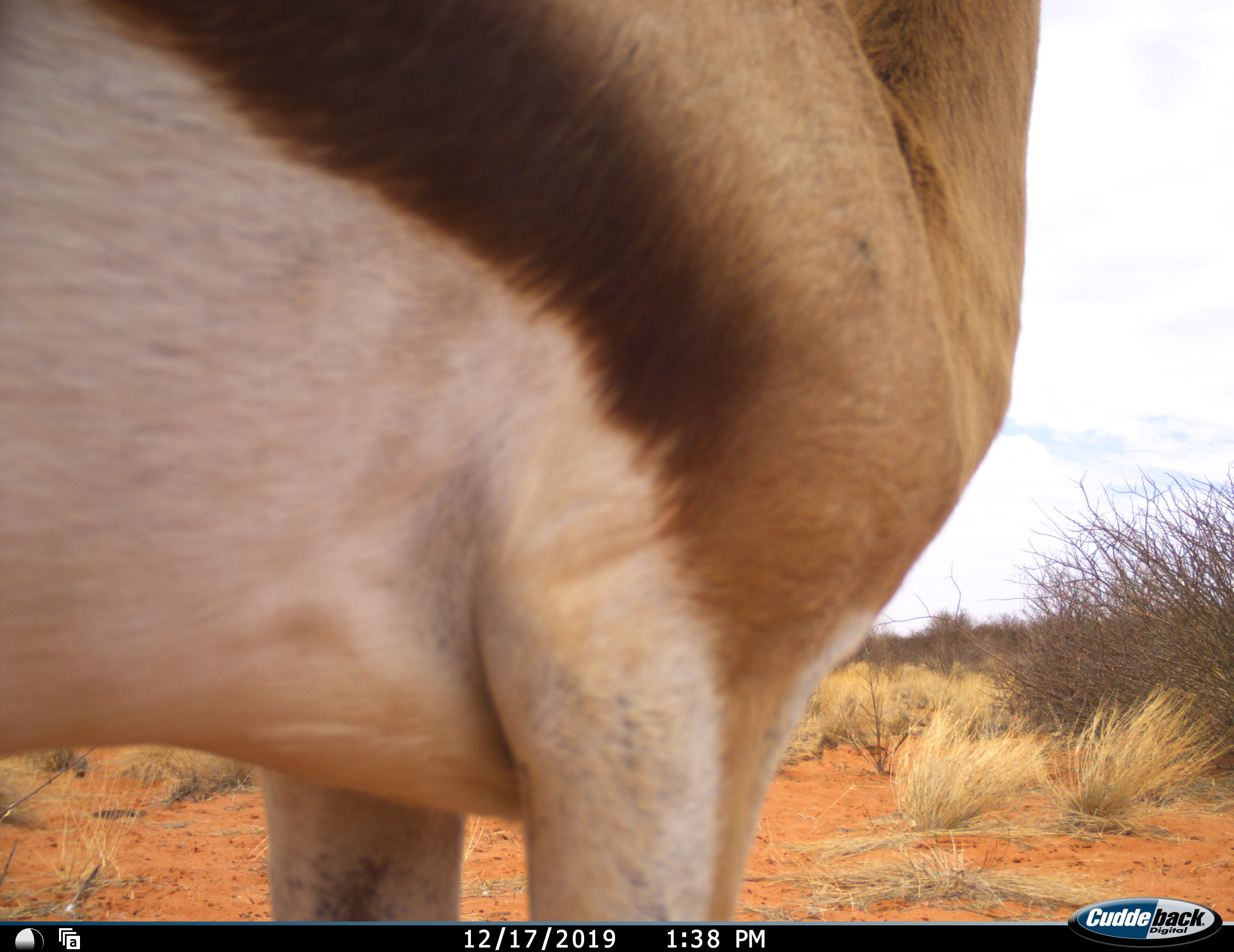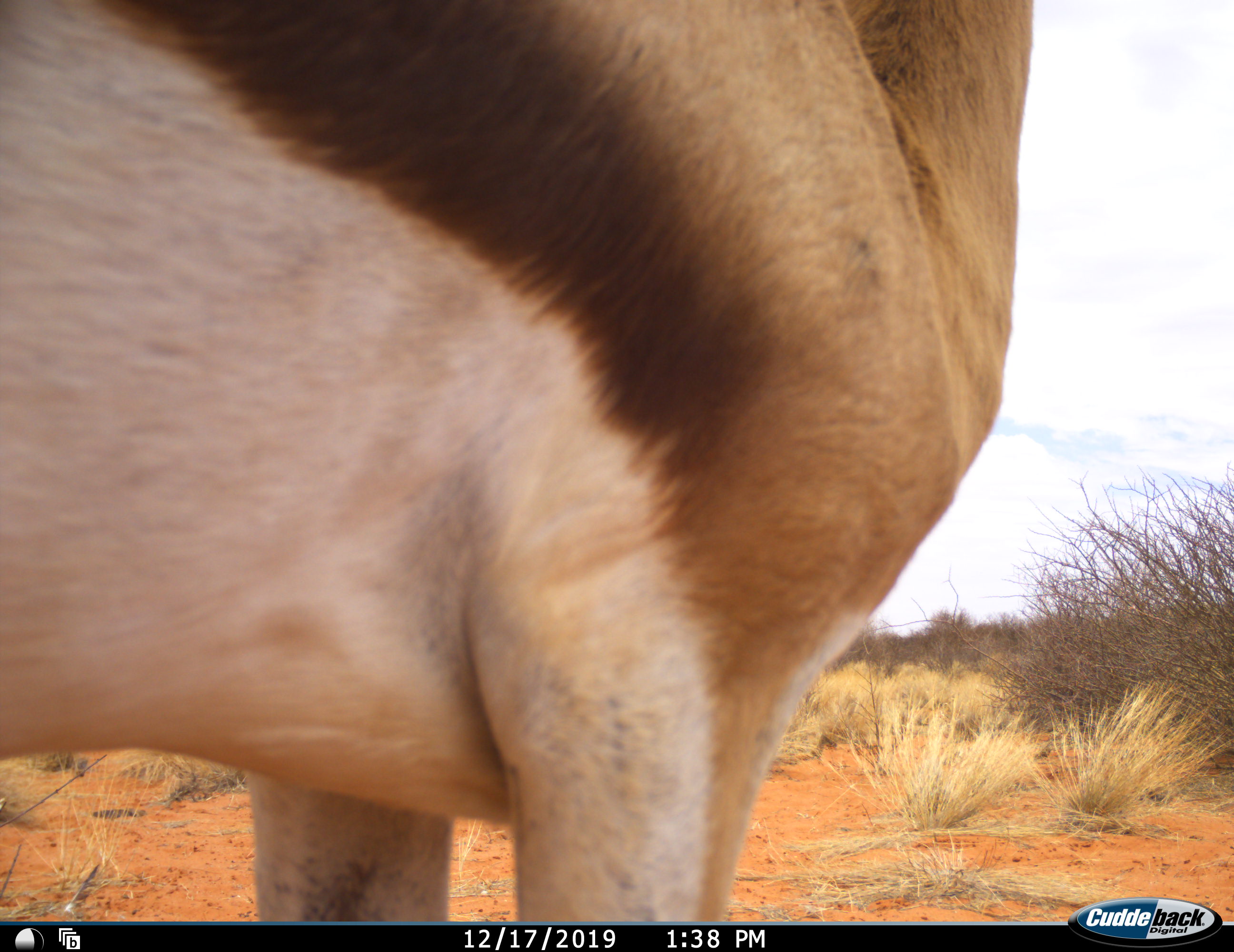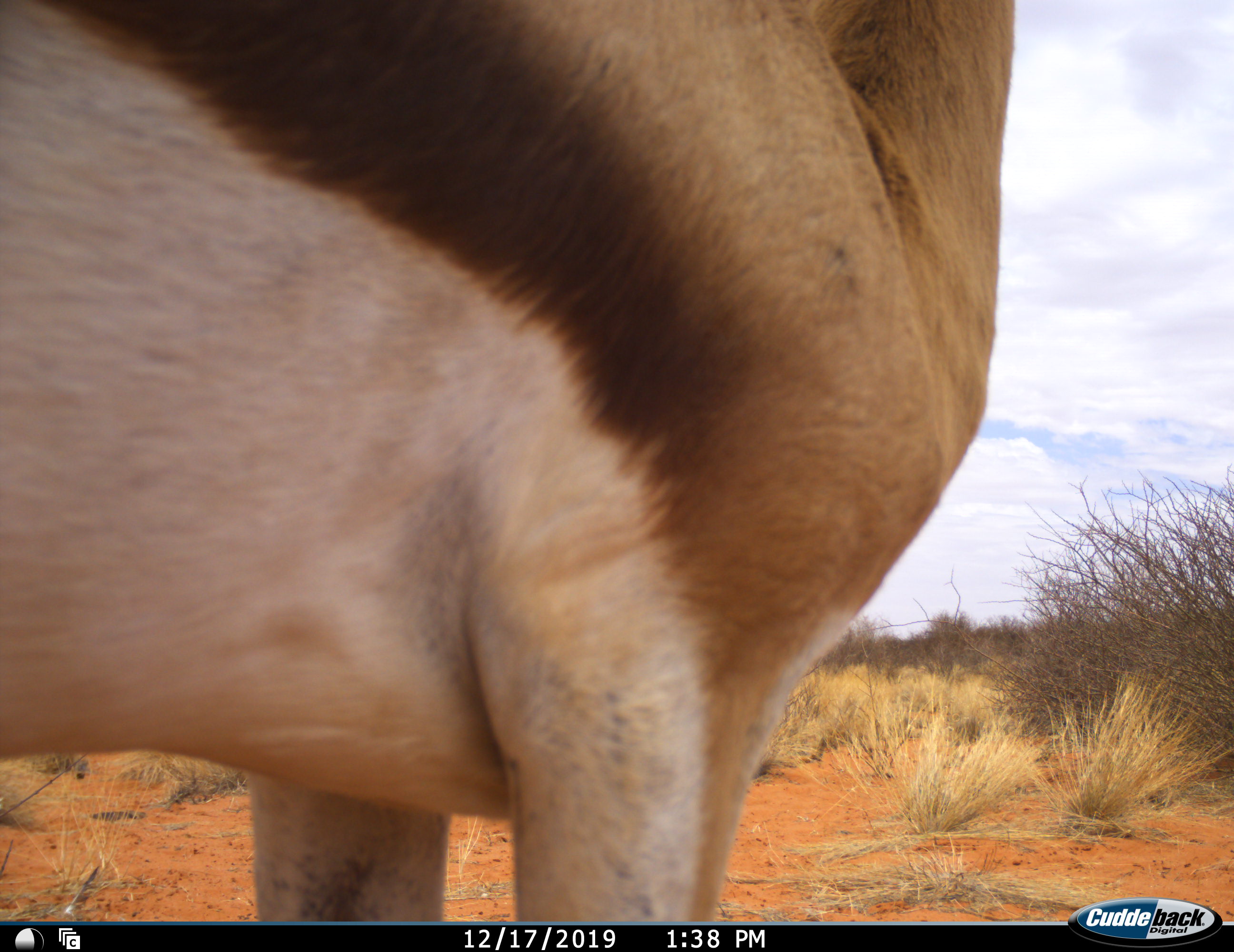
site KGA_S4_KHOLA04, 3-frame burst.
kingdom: Animalia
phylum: Chordata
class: Mammalia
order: Artiodactyla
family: Bovidae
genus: Antidorcas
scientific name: Antidorcas marsupialis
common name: springbok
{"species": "springbok (Antidorcas marsupialis)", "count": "1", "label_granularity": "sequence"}